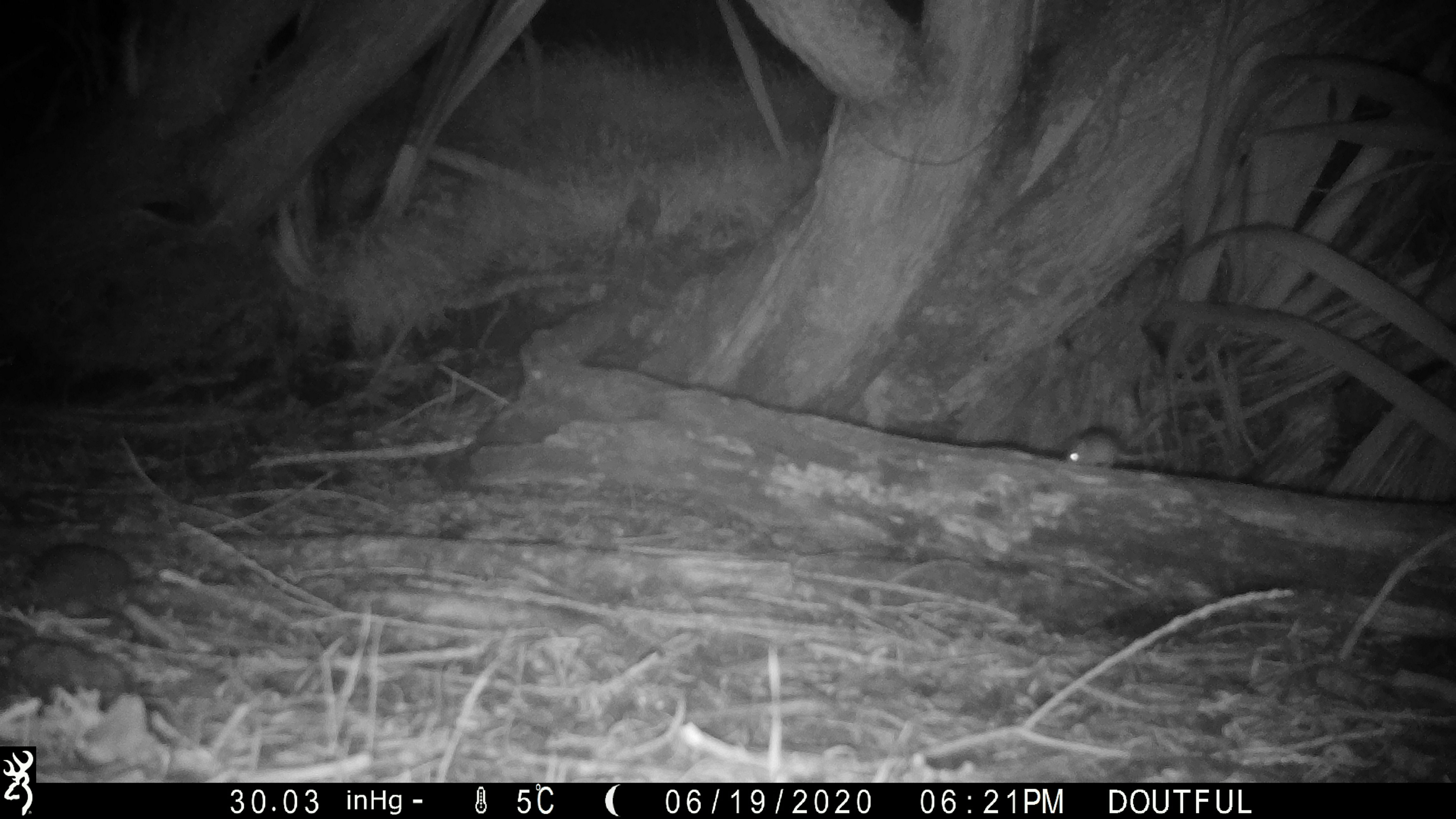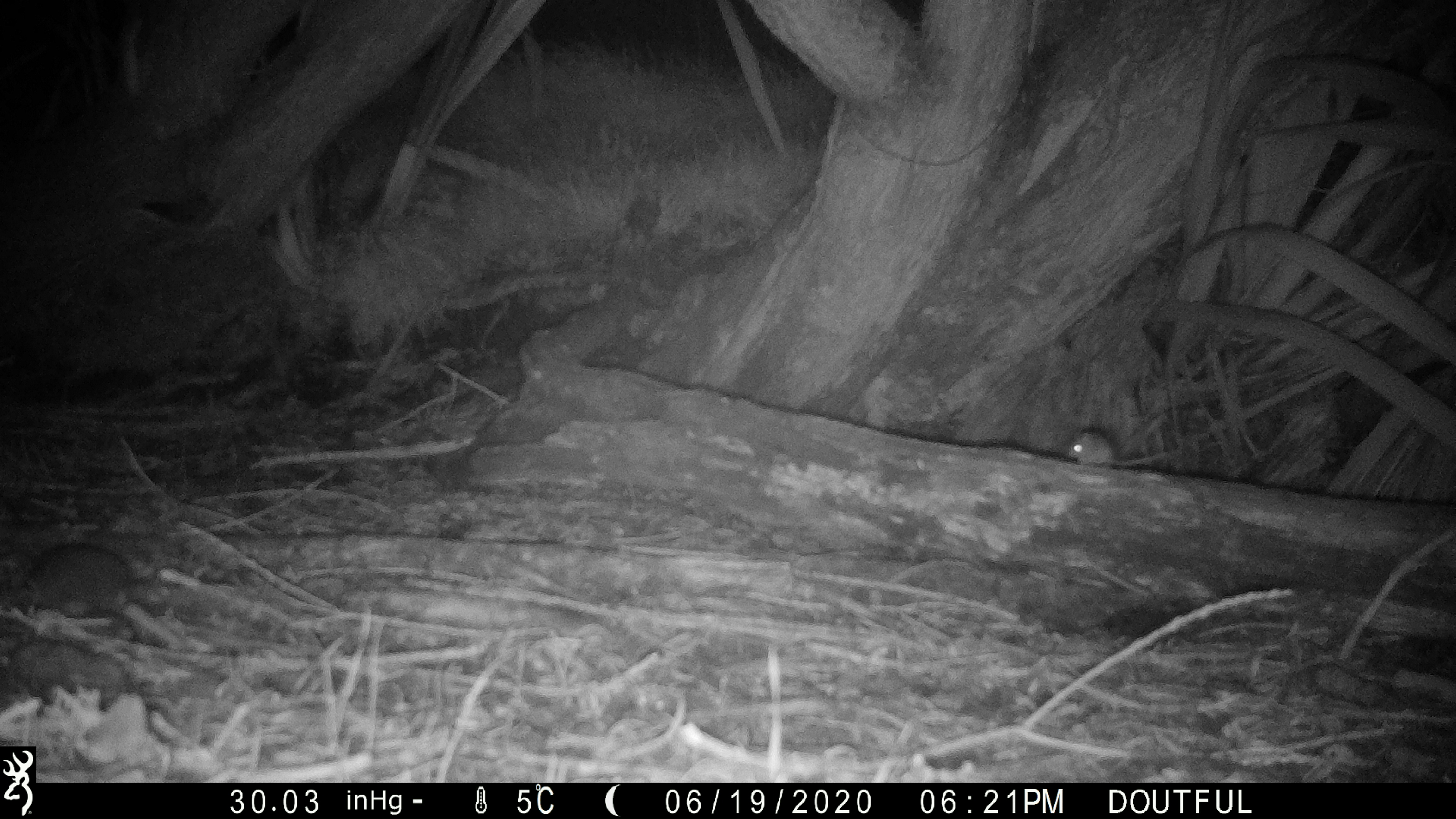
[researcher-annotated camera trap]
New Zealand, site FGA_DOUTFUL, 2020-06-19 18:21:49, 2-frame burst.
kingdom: Animalia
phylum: Chordata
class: Mammalia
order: Rodentia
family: Muridae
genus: Mus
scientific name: Mus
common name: mouse